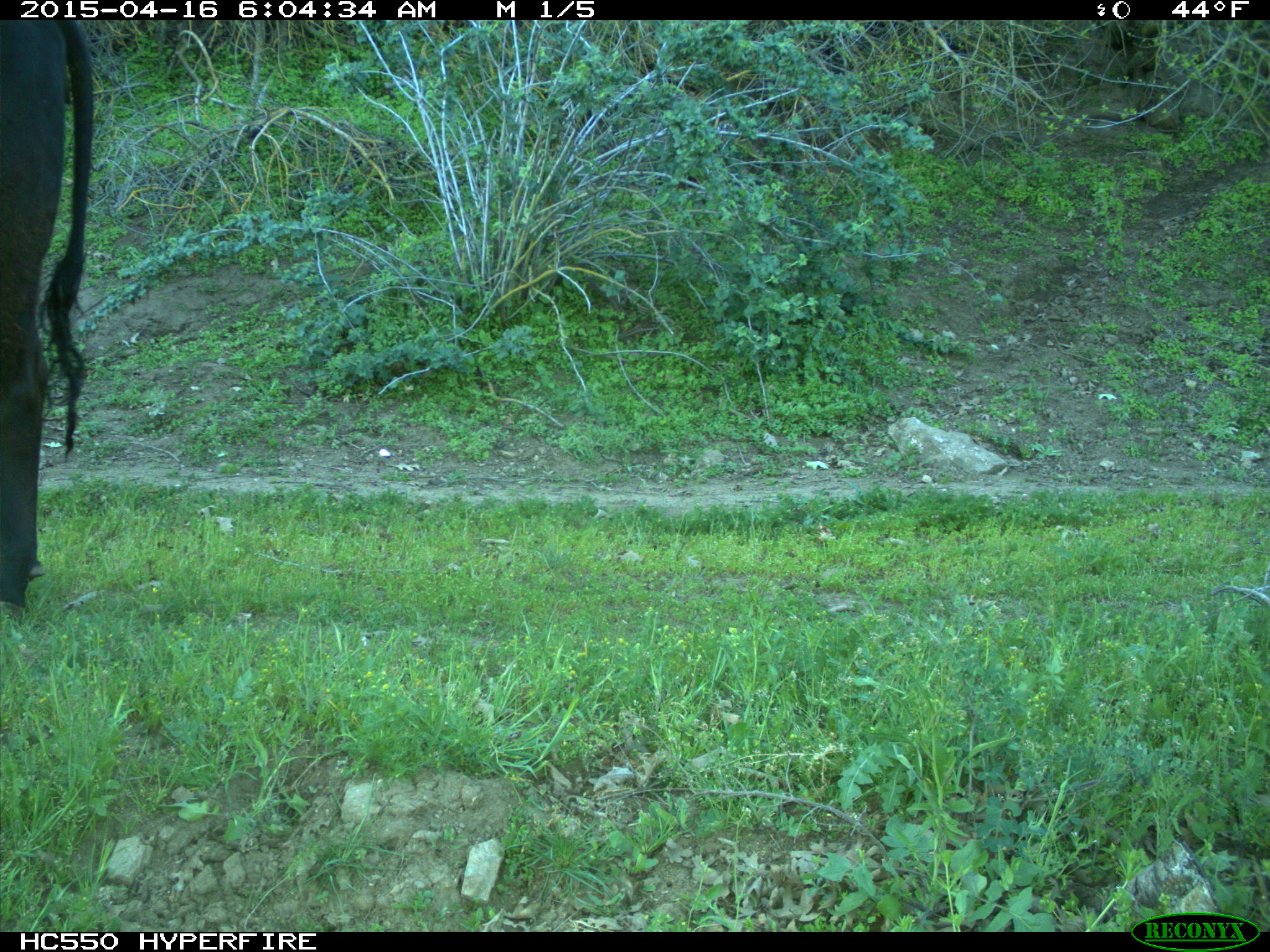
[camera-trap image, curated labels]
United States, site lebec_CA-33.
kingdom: Animalia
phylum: Chordata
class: Mammalia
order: Artiodactyla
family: Bovidae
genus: Bos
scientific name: Bos taurus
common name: domestic cow